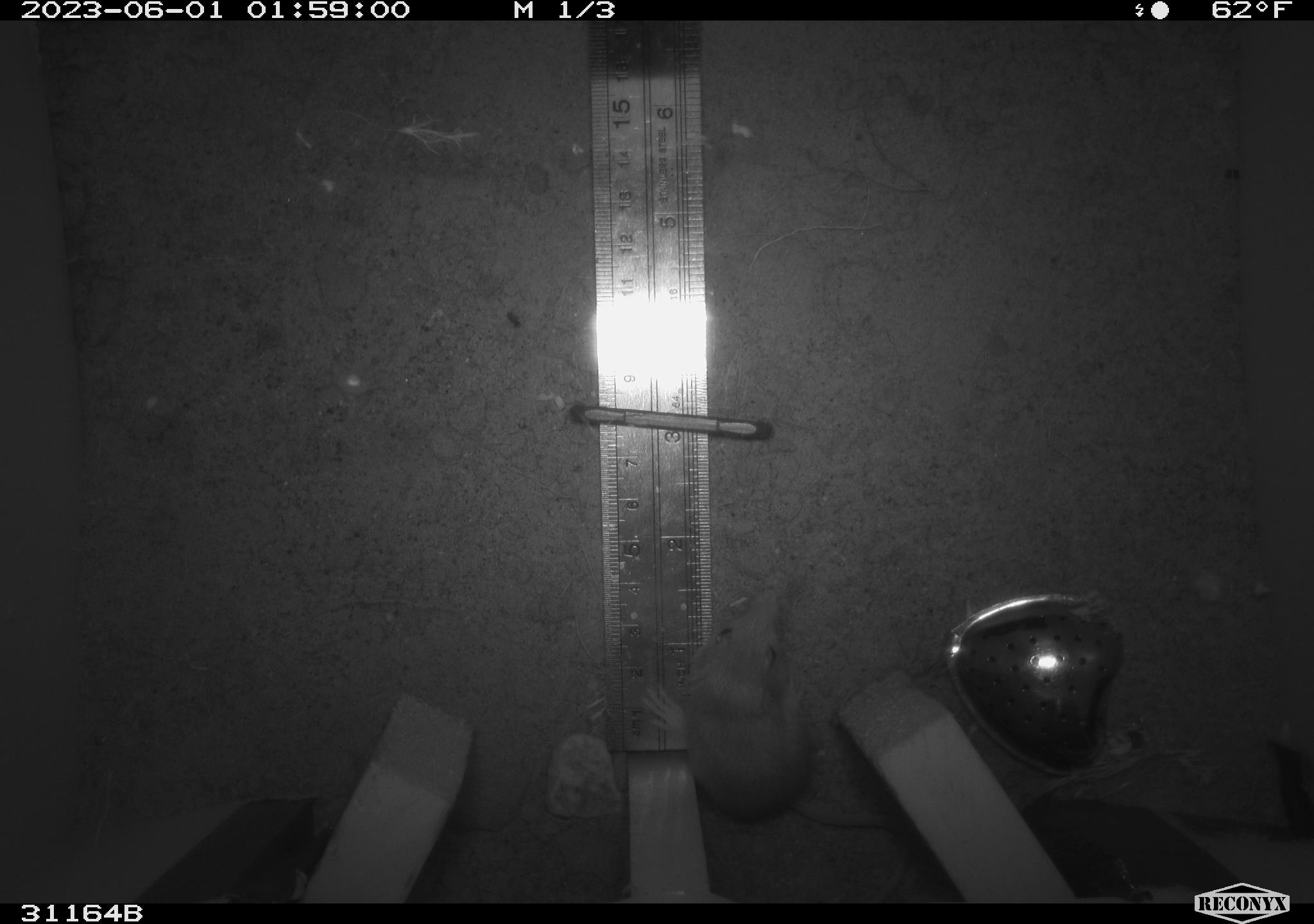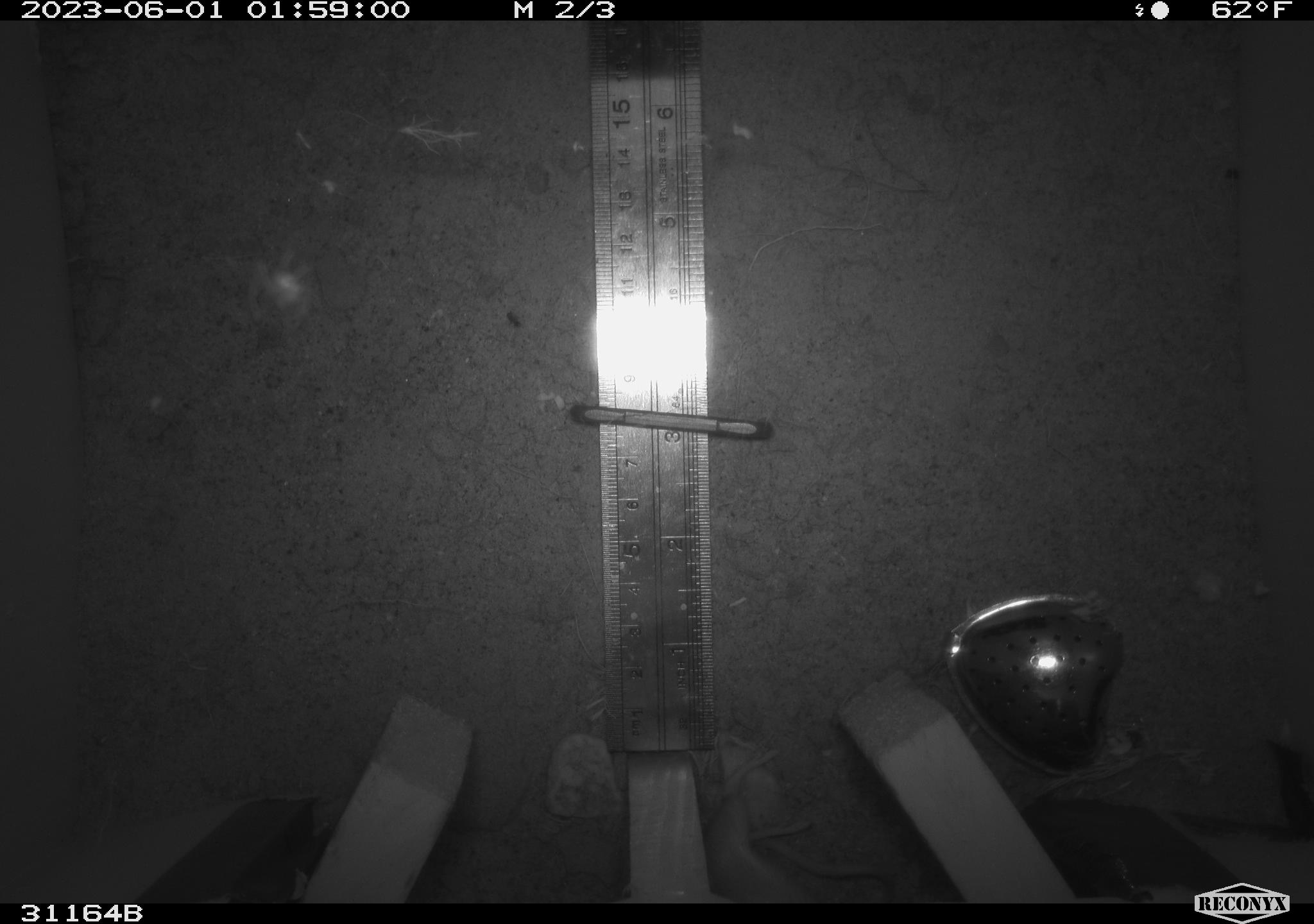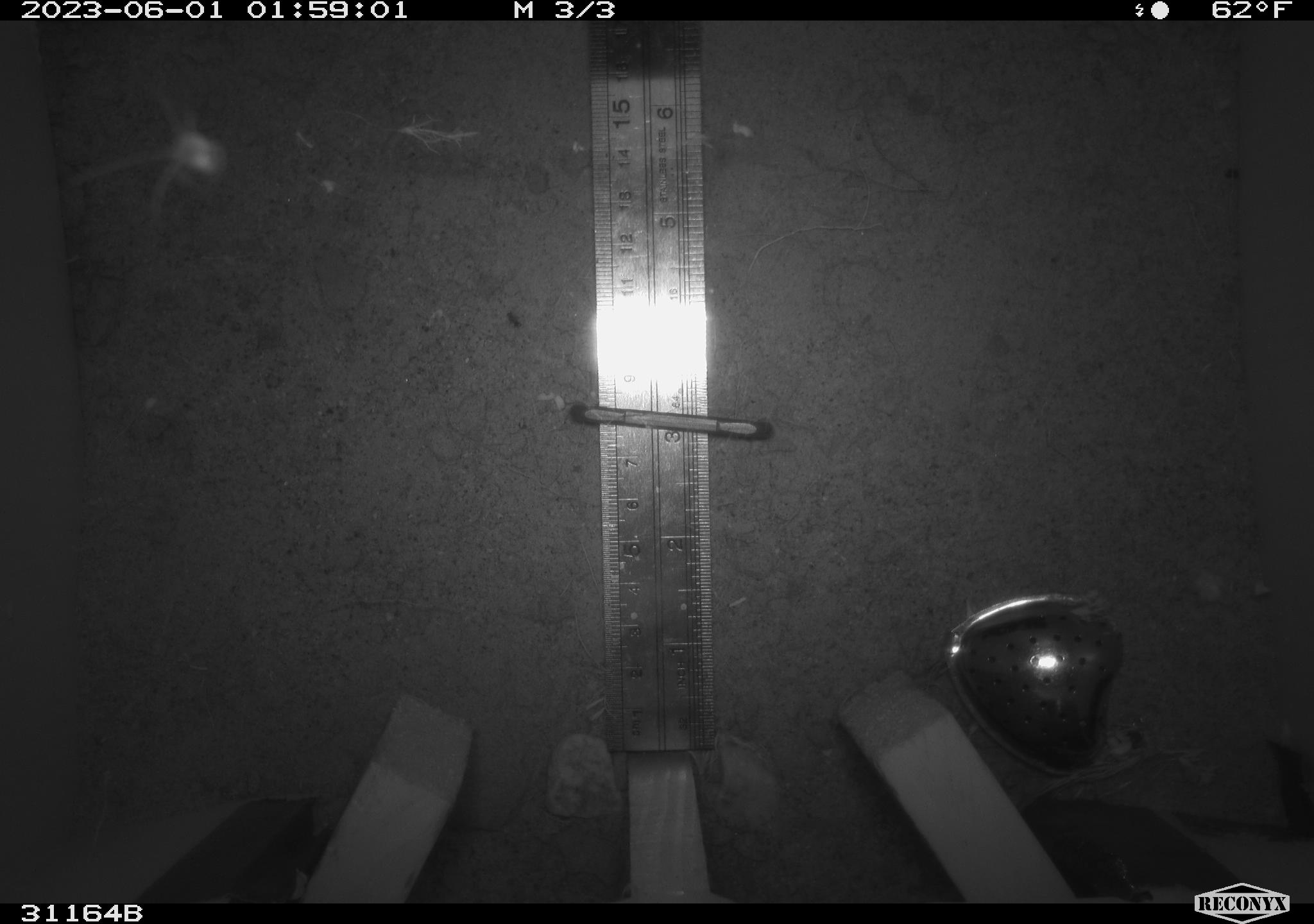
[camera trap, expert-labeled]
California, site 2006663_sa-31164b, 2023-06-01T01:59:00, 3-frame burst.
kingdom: Animalia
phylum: Chordata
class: Mammalia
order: Rodentia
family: Heteromyidae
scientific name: Heteromyidae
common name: kangaroo rats and pocket mice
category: heteromyidae family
Heteromyidae family (kangaroo rats and pocket mice) (Heteromyidae).